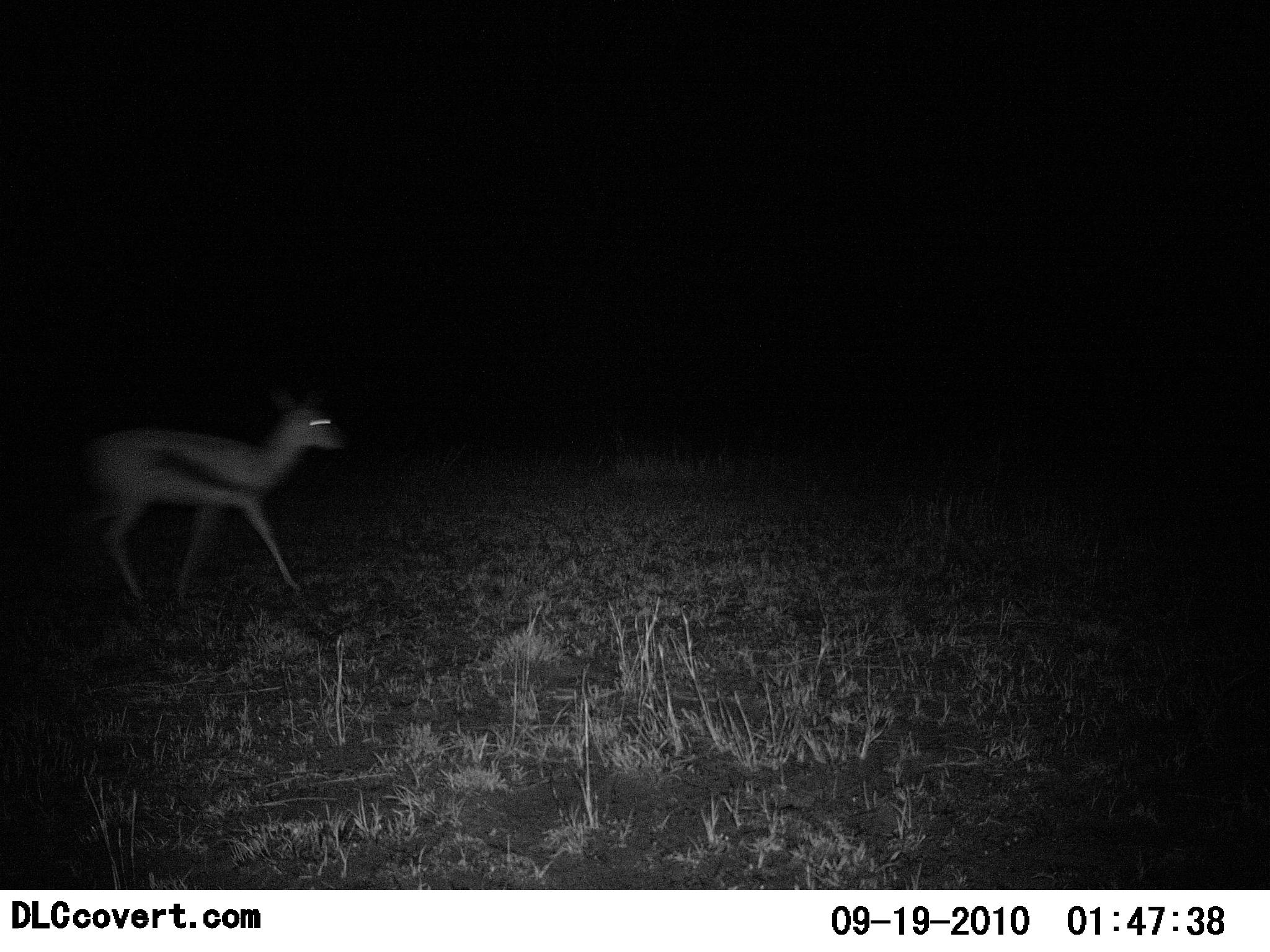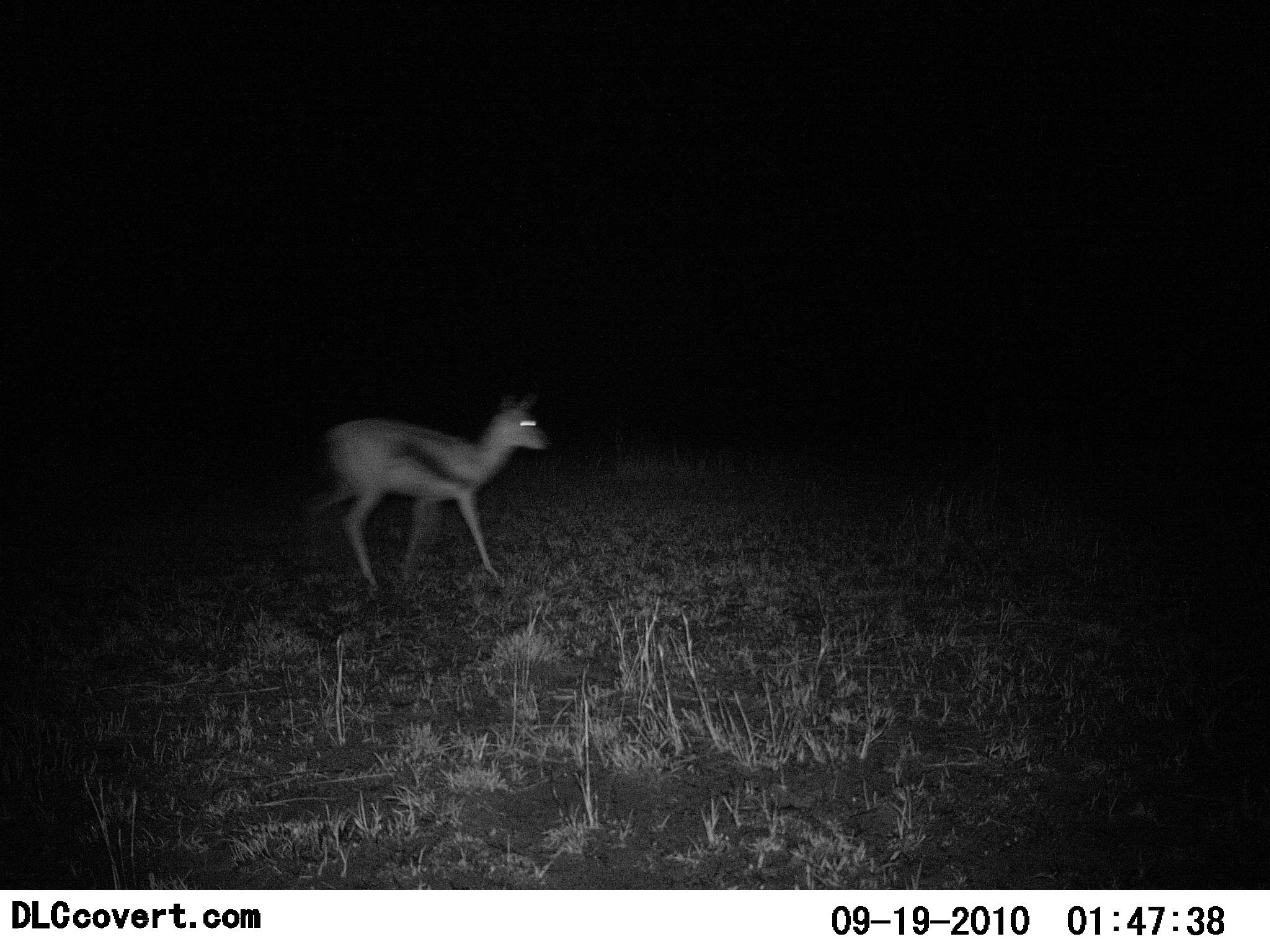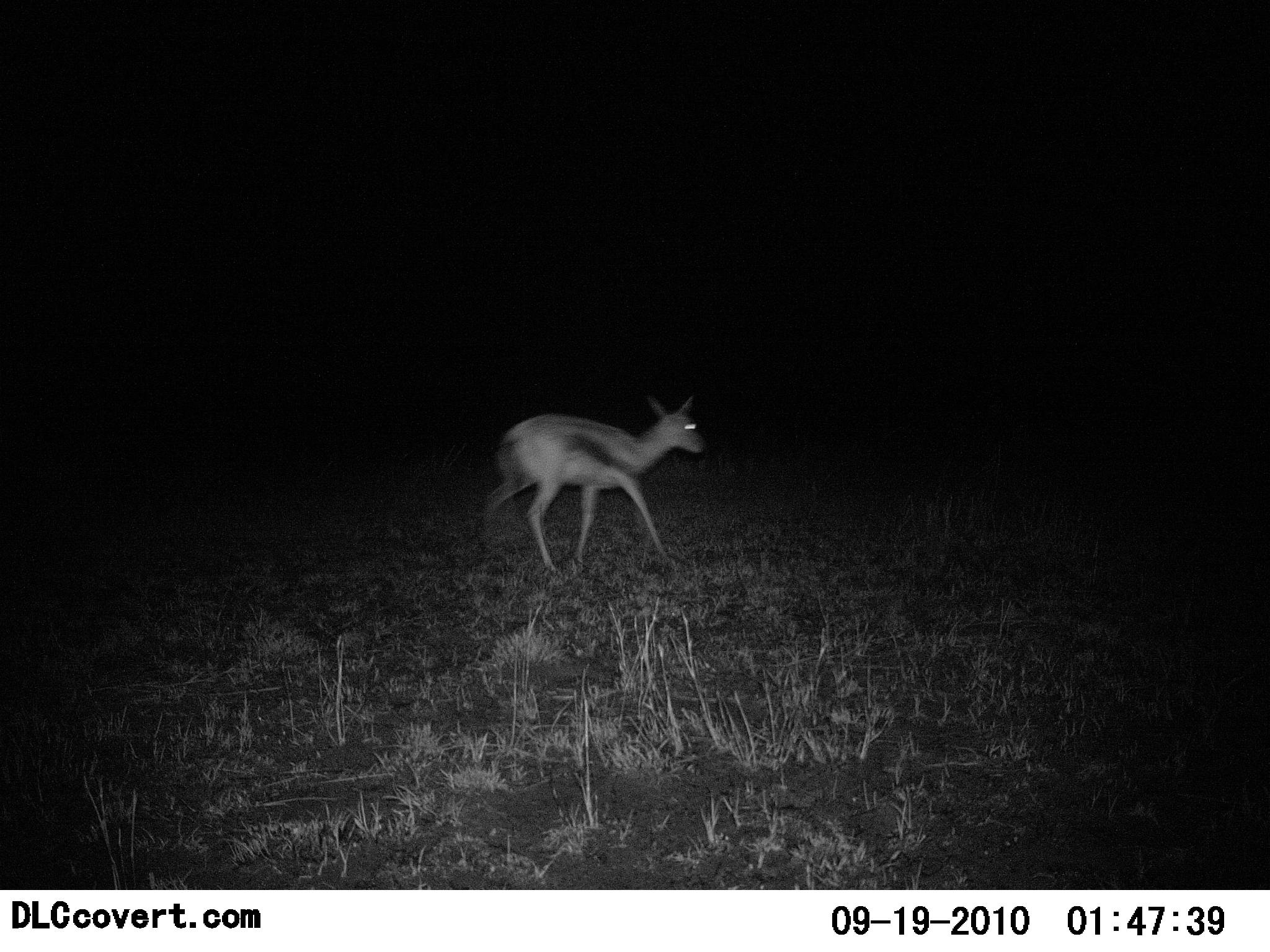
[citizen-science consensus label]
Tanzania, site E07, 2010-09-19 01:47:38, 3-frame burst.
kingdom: Animalia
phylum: Chordata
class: Mammalia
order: Artiodactyla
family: Bovidae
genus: Eudorcas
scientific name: Eudorcas thomsonii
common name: thomson's gazelle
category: gazellethomsons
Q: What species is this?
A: Gazellethomsons (thomson's gazelle) (Eudorcas thomsonii).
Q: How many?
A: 1.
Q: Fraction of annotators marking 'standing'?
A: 5%.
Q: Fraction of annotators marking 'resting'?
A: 0%.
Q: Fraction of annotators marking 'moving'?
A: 100%.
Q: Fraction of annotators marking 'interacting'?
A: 0%.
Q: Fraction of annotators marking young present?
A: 11%.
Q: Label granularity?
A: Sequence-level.